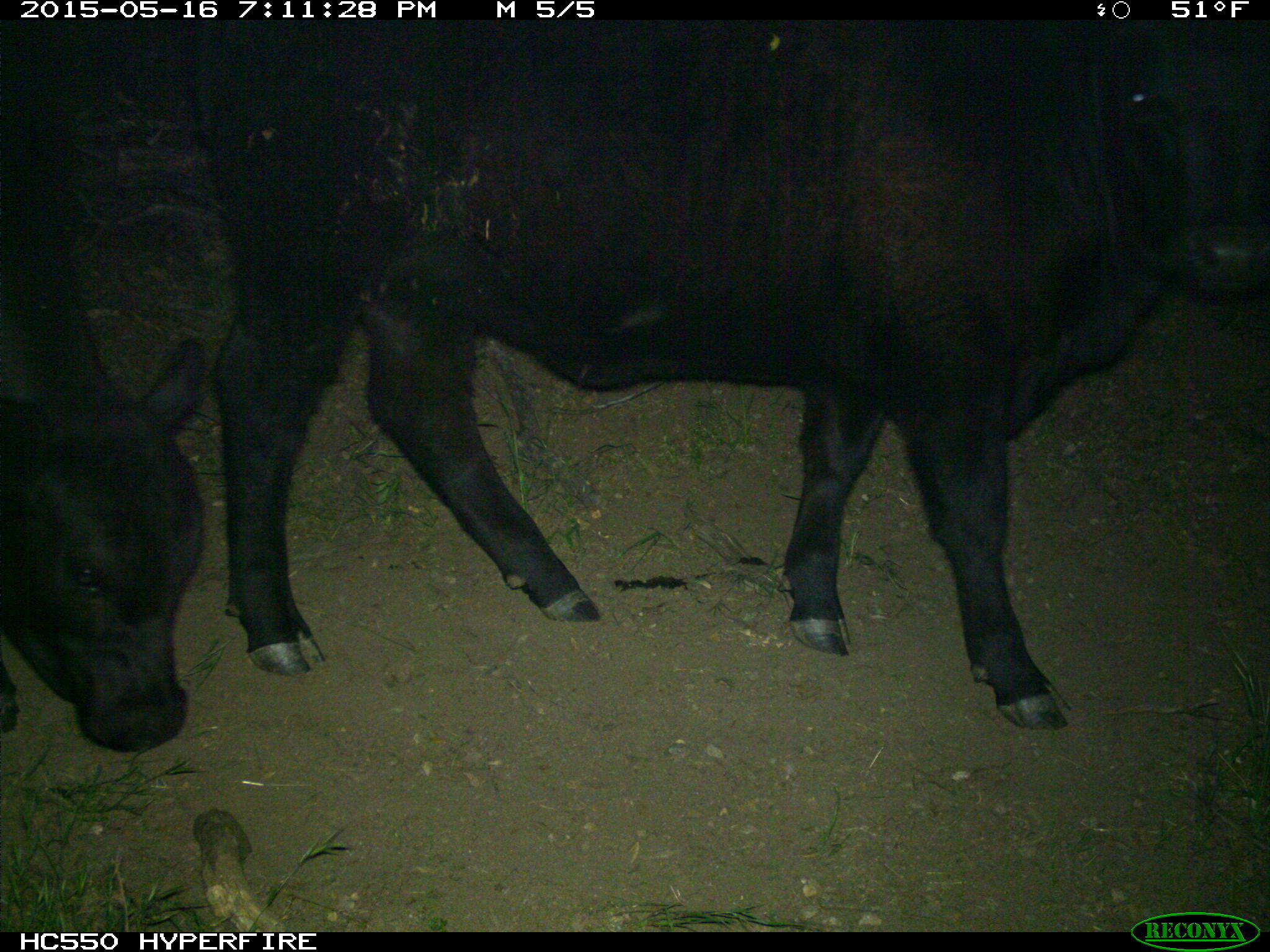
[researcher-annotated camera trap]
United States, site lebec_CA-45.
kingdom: Animalia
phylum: Chordata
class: Mammalia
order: Artiodactyla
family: Bovidae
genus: Bos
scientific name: Bos taurus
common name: domestic cow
Bos taurus (domestic cow).